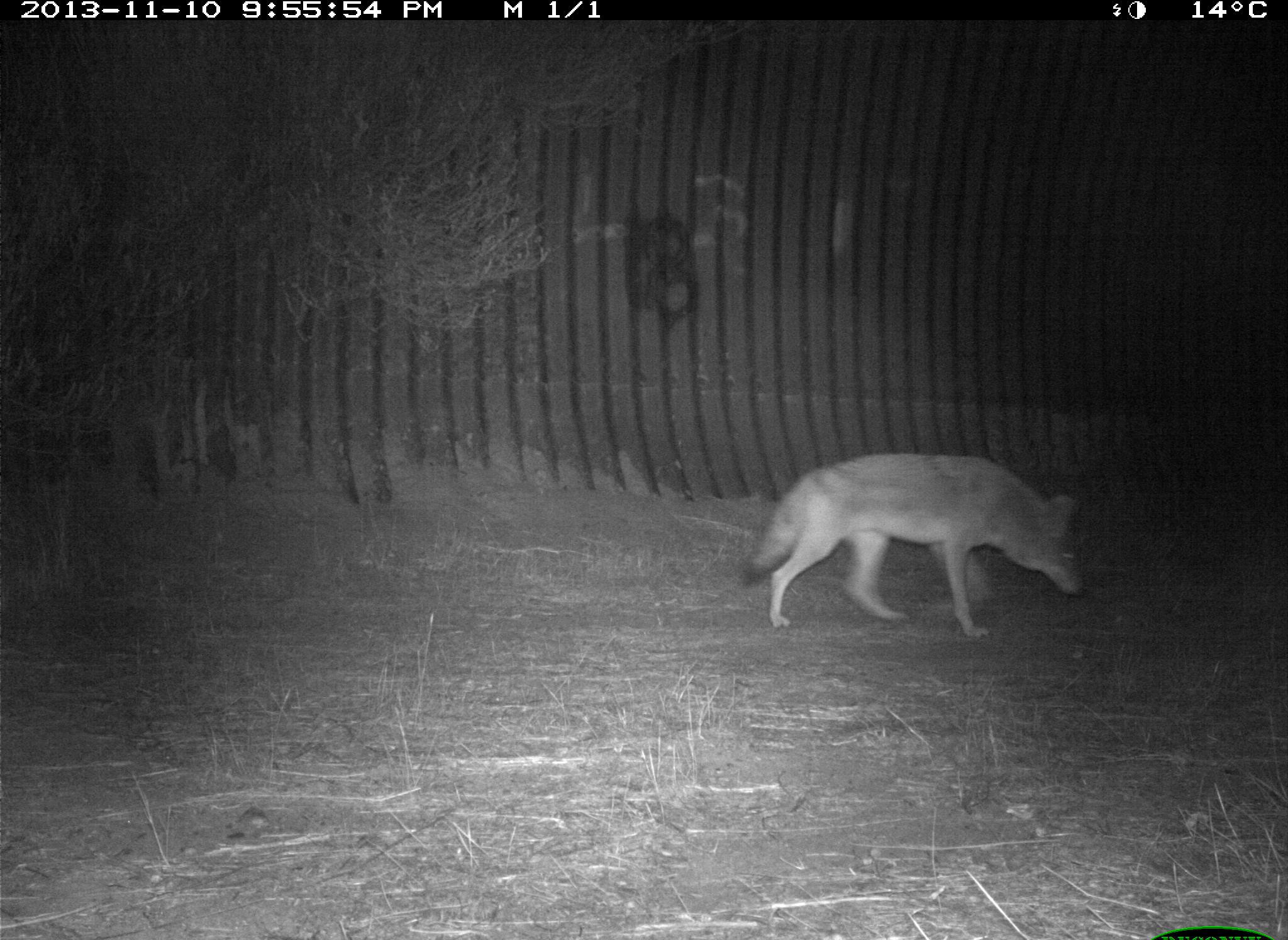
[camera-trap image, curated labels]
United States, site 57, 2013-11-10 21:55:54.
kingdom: Animalia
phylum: Chordata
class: Mammalia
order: Carnivora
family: Canidae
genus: Canis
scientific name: Canis latrans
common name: coyote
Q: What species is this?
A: Coyote (Canis latrans).